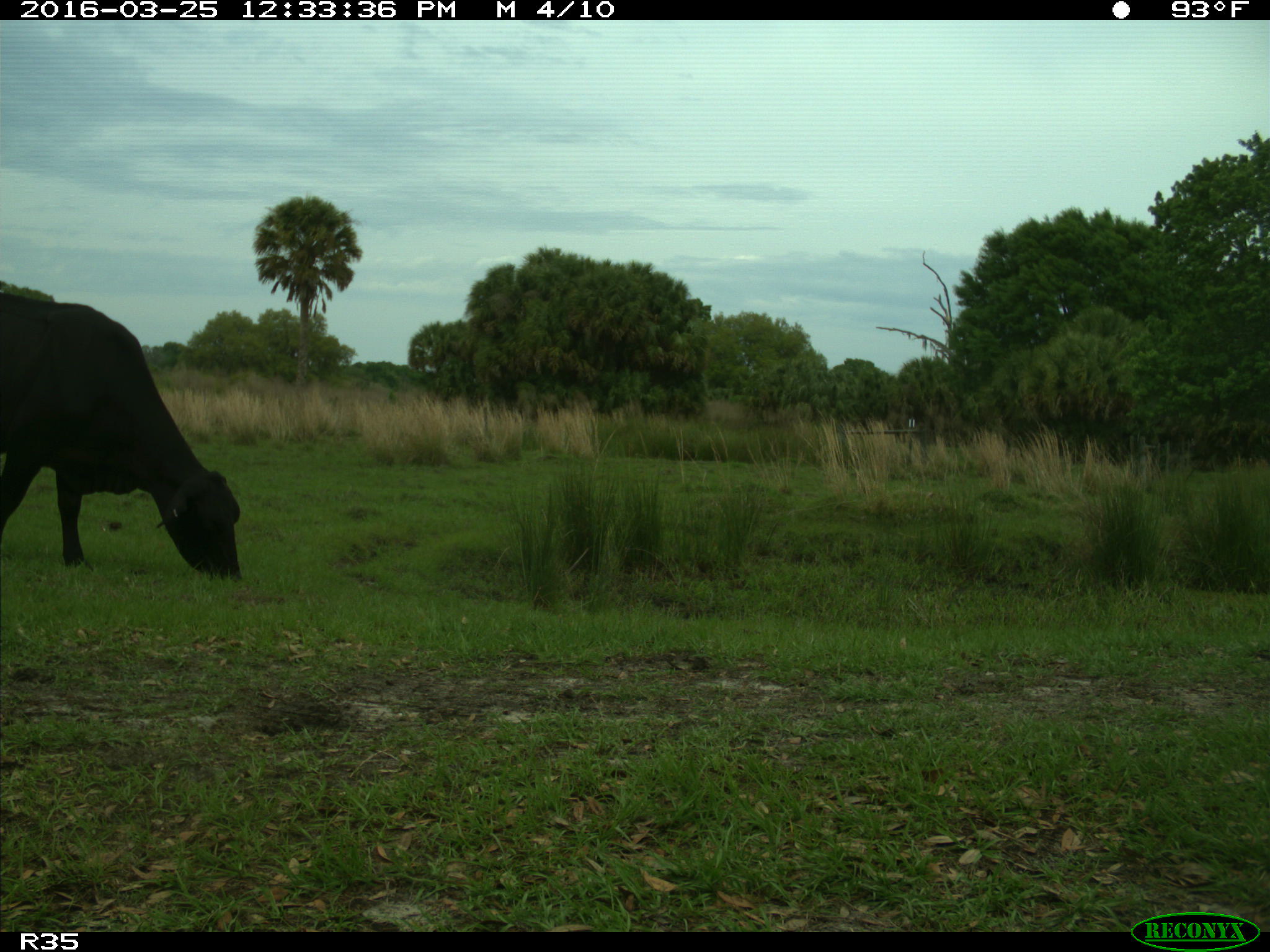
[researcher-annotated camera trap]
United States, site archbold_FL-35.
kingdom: Animalia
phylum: Chordata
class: Mammalia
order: Artiodactyla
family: Bovidae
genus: Bos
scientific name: Bos taurus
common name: domestic cow